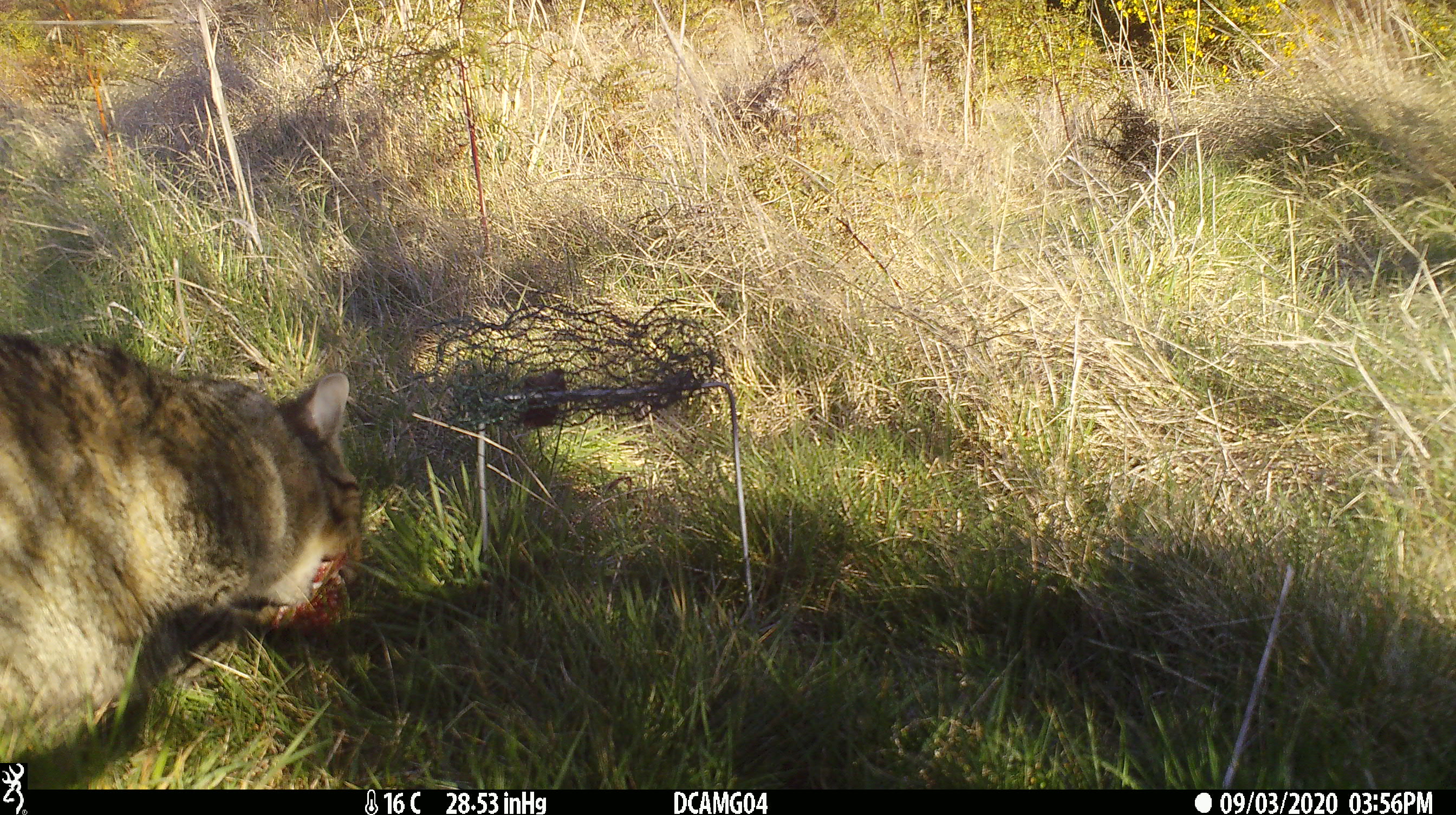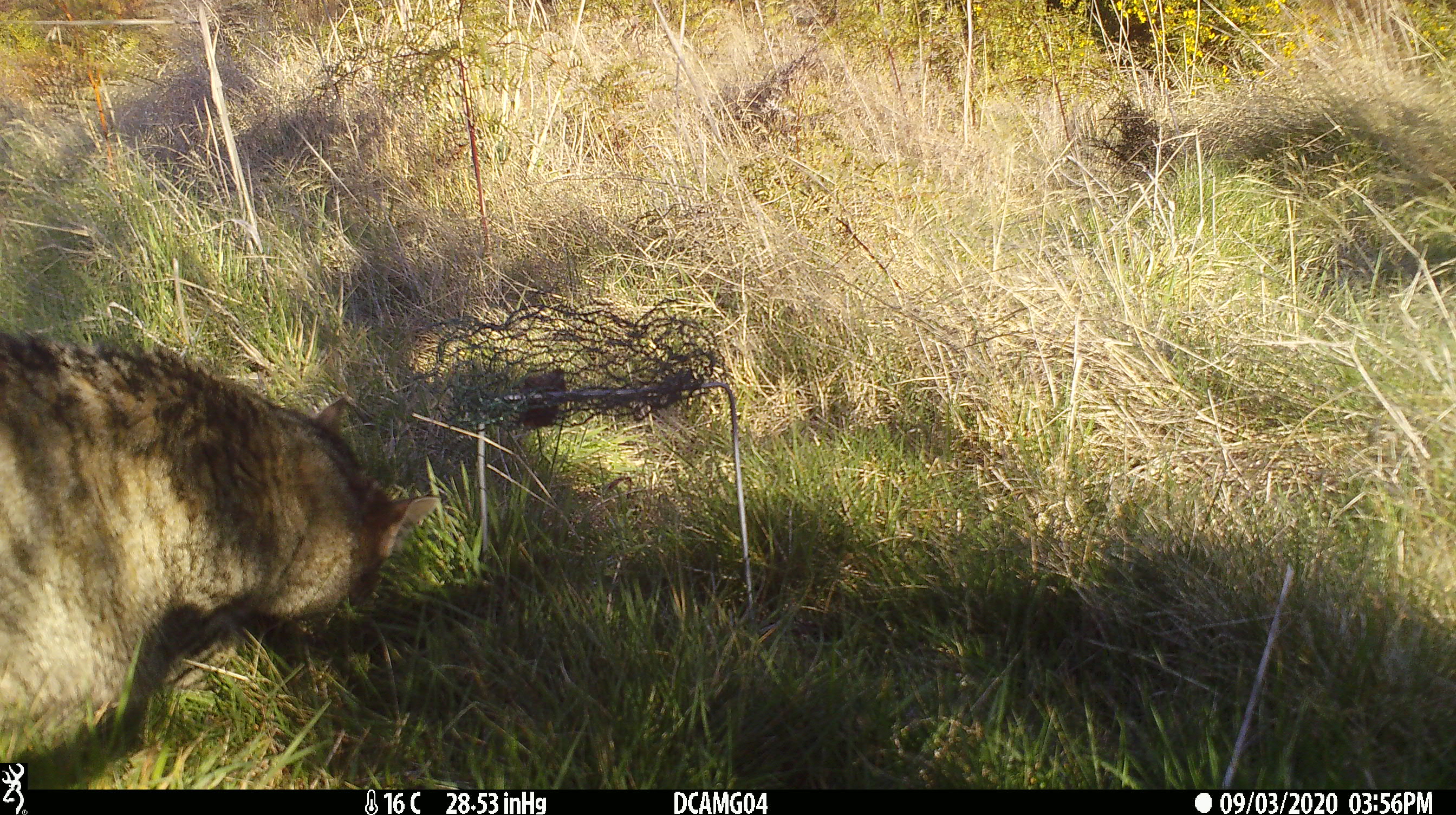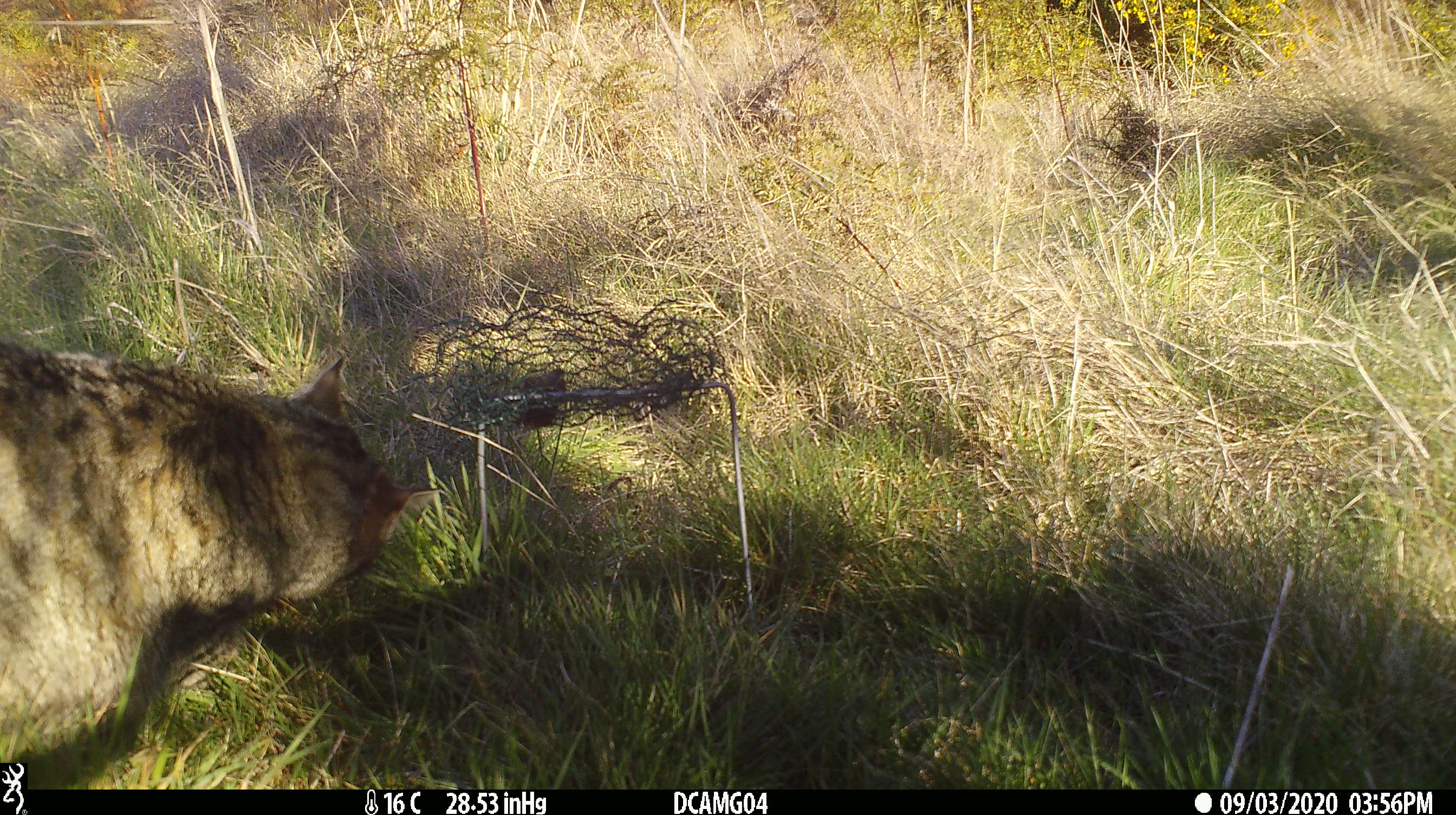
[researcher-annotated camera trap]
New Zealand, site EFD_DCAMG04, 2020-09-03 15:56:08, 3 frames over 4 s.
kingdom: Animalia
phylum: Chordata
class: Mammalia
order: Carnivora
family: Felidae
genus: Felis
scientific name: Felis catus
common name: domestic cat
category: cat